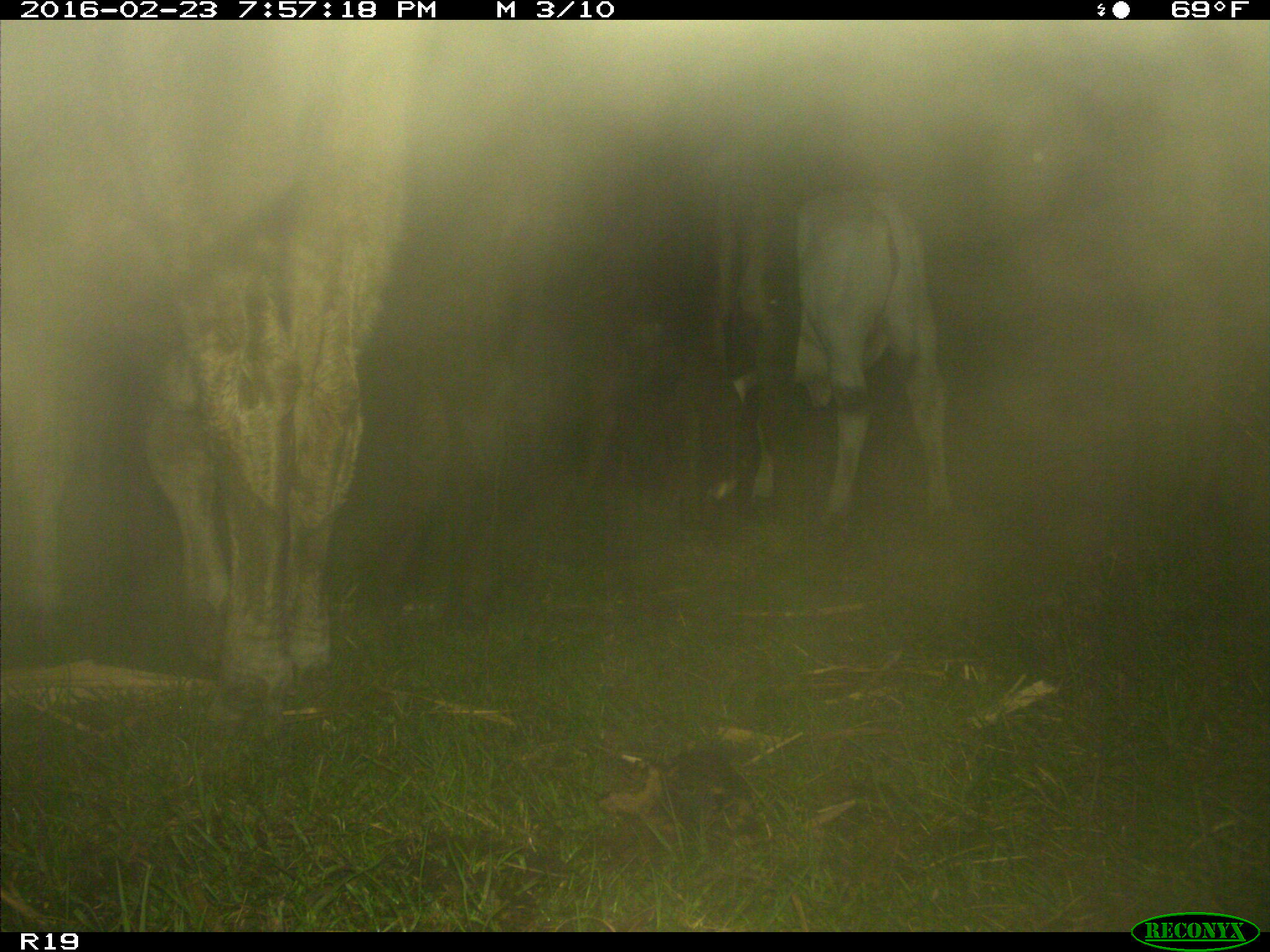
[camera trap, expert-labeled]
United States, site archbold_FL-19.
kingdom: Animalia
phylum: Chordata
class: Mammalia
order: Artiodactyla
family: Bovidae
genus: Bos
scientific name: Bos taurus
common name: domestic cow